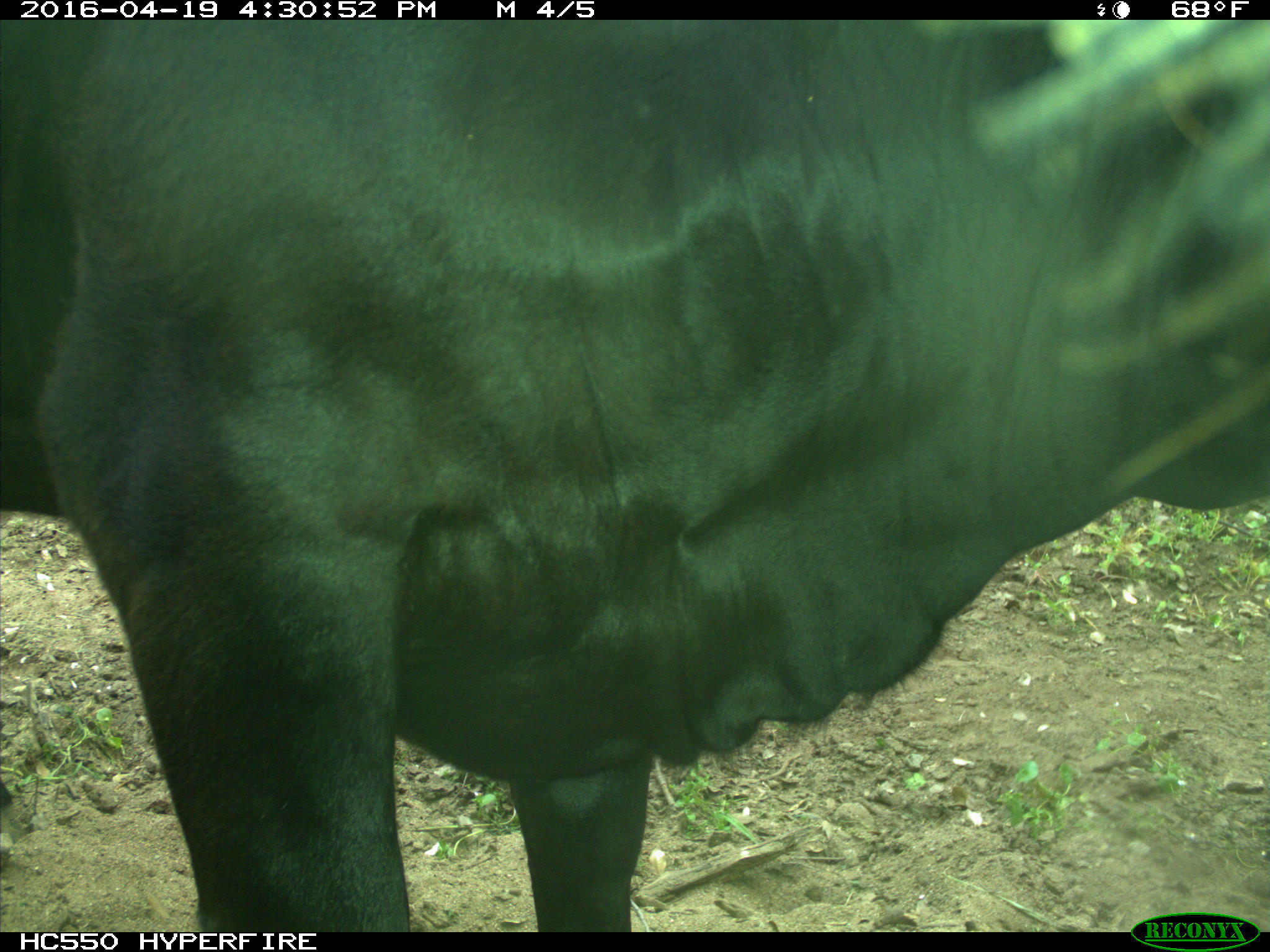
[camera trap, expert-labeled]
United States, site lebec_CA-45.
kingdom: Animalia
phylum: Chordata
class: Mammalia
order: Artiodactyla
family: Bovidae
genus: Bos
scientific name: Bos taurus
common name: domestic cow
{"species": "Bos taurus (domestic cow)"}